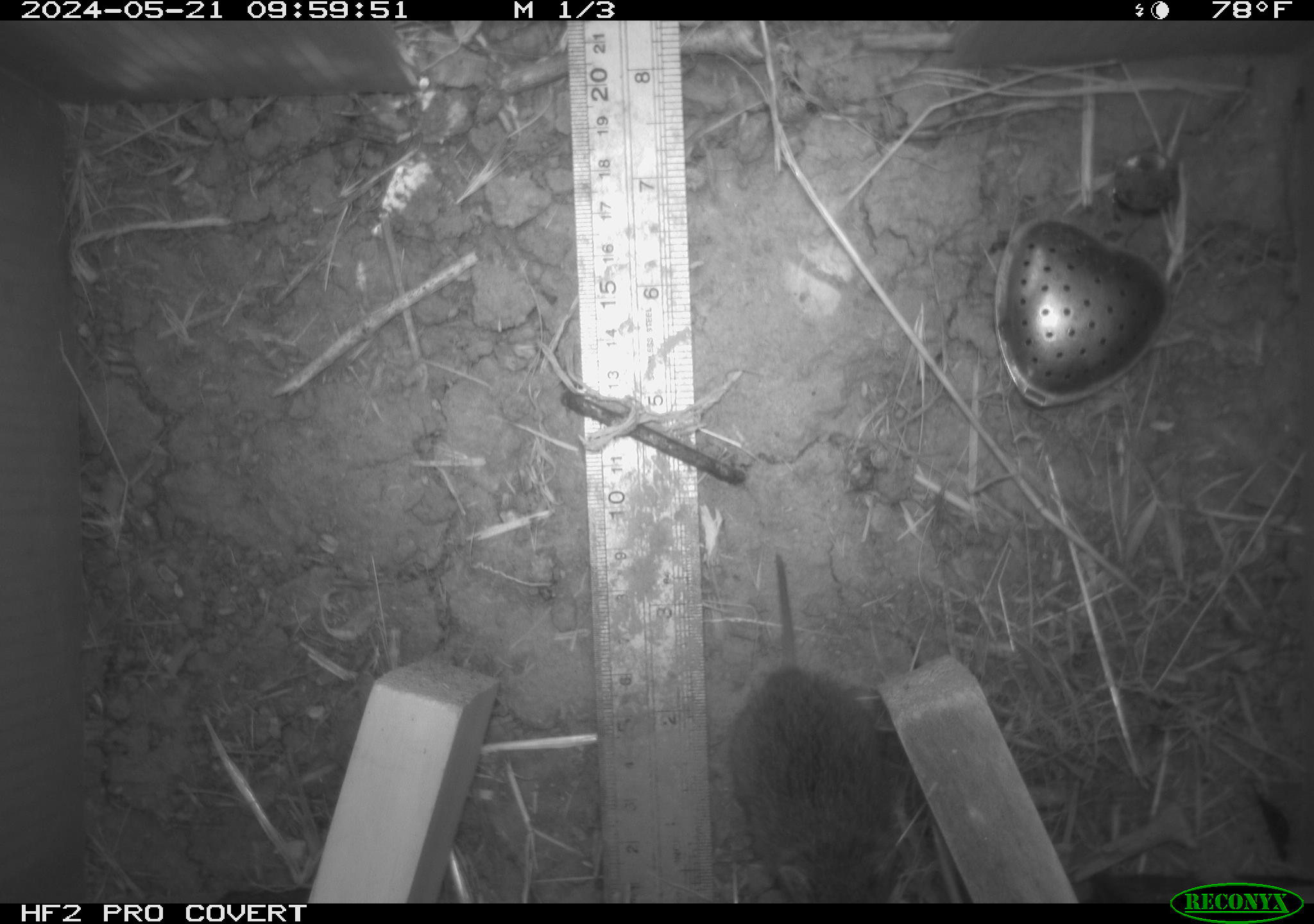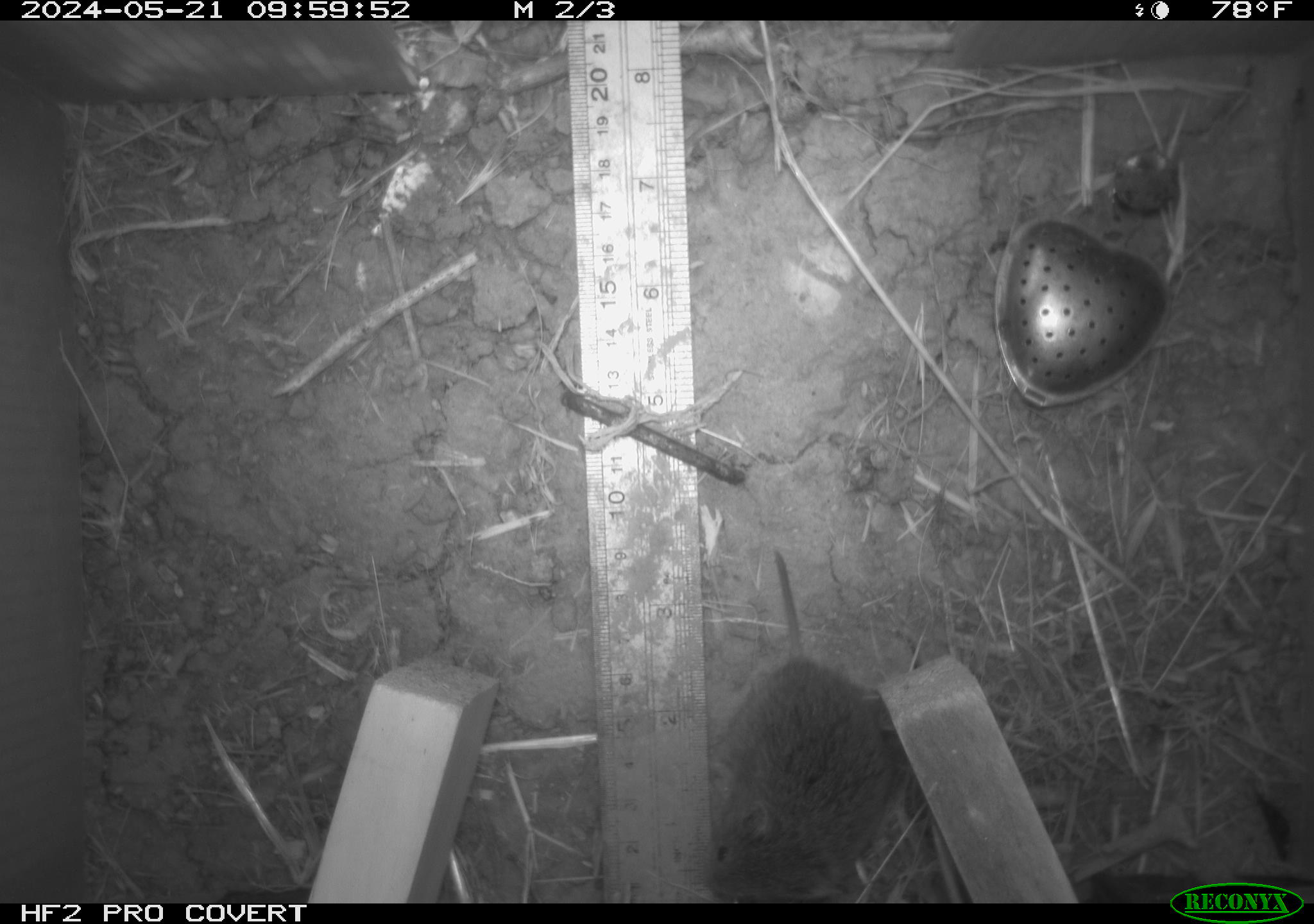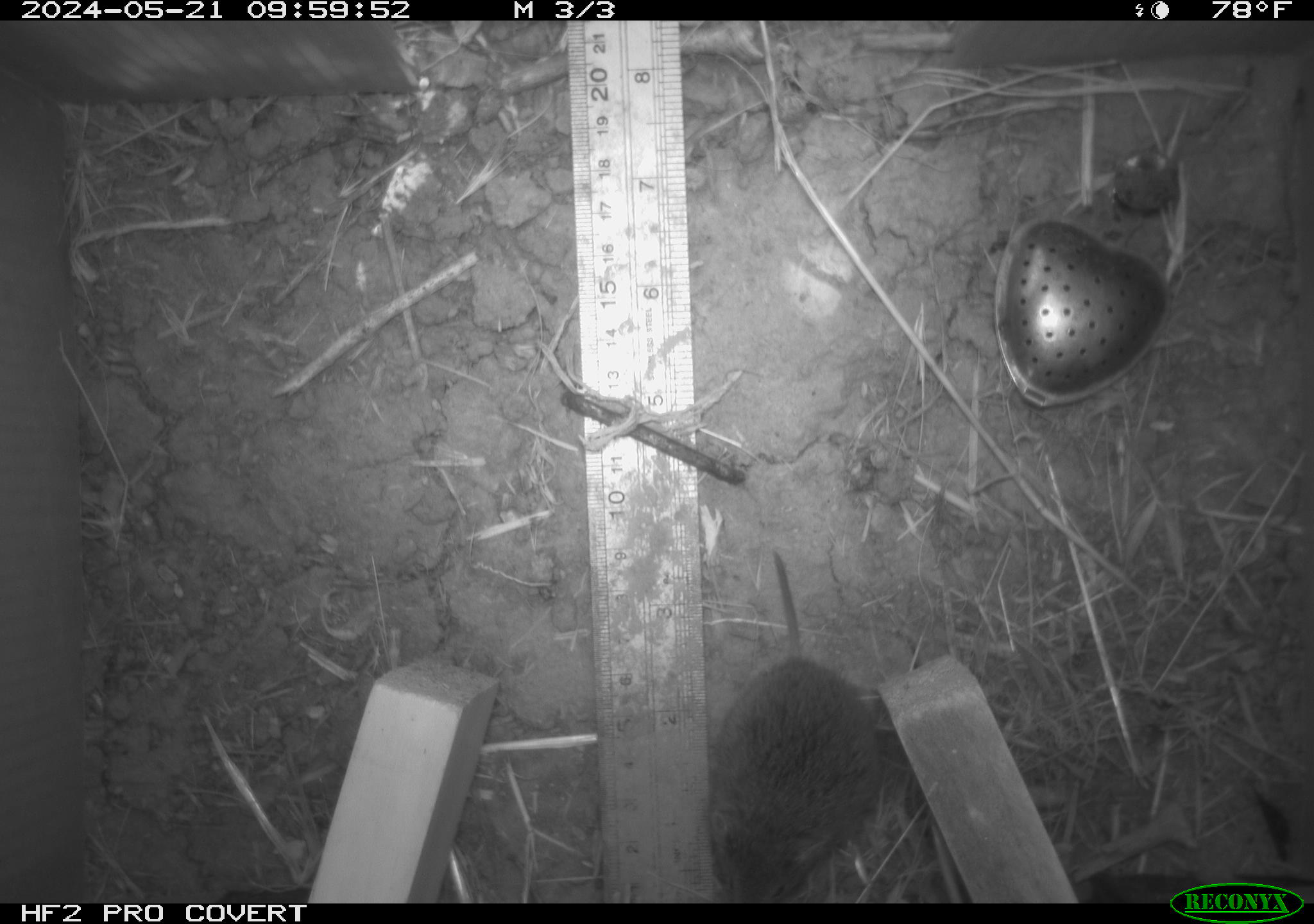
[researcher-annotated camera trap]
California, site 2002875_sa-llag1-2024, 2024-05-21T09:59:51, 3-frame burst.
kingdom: Animalia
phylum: Chordata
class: Mammalia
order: Rodentia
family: Cricetidae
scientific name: Arvicolinae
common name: voles, lemmings, and muskrats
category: arvicolinae subfamily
Arvicolinae subfamily (voles, lemmings, and muskrats) (Arvicolinae).